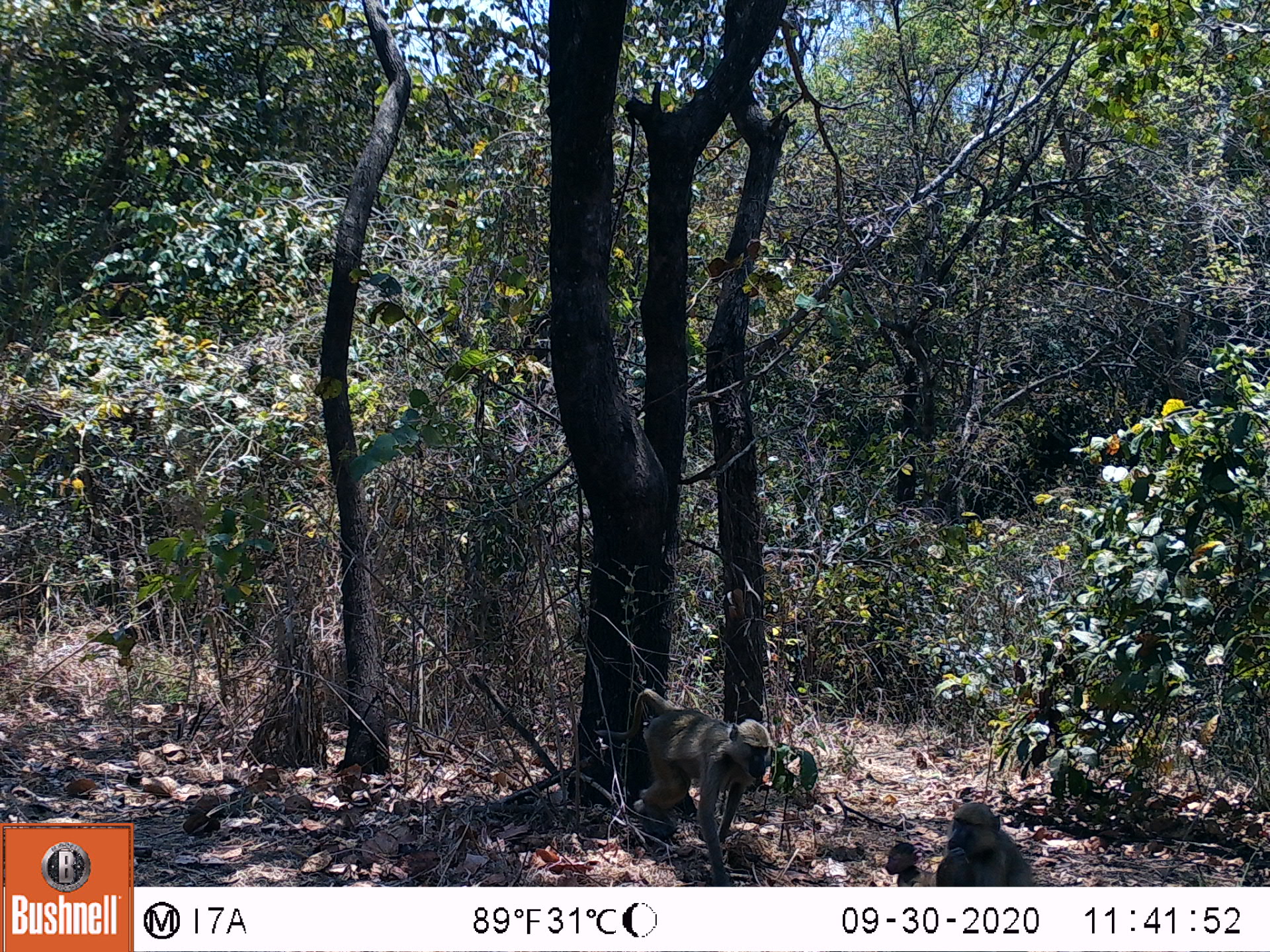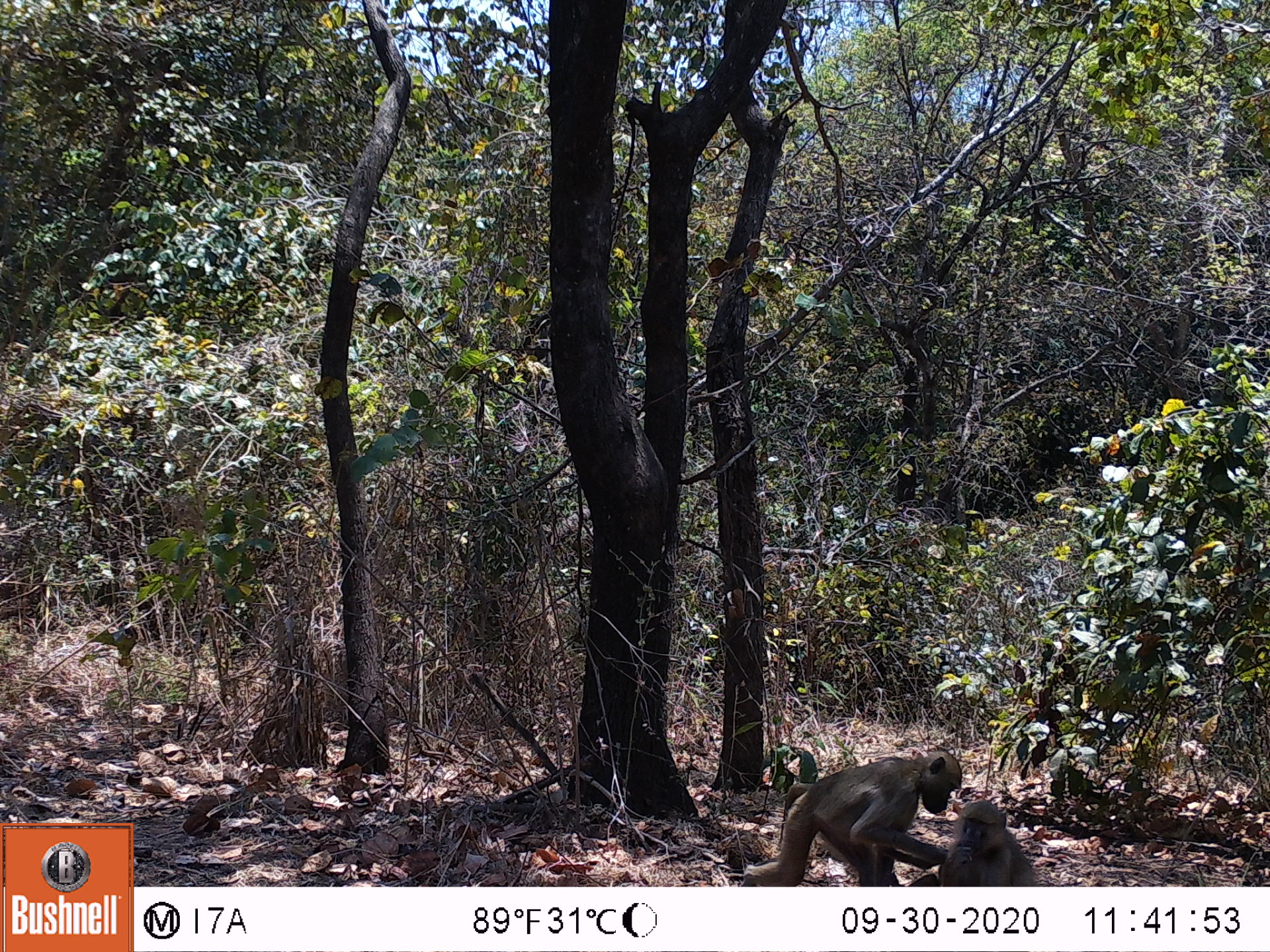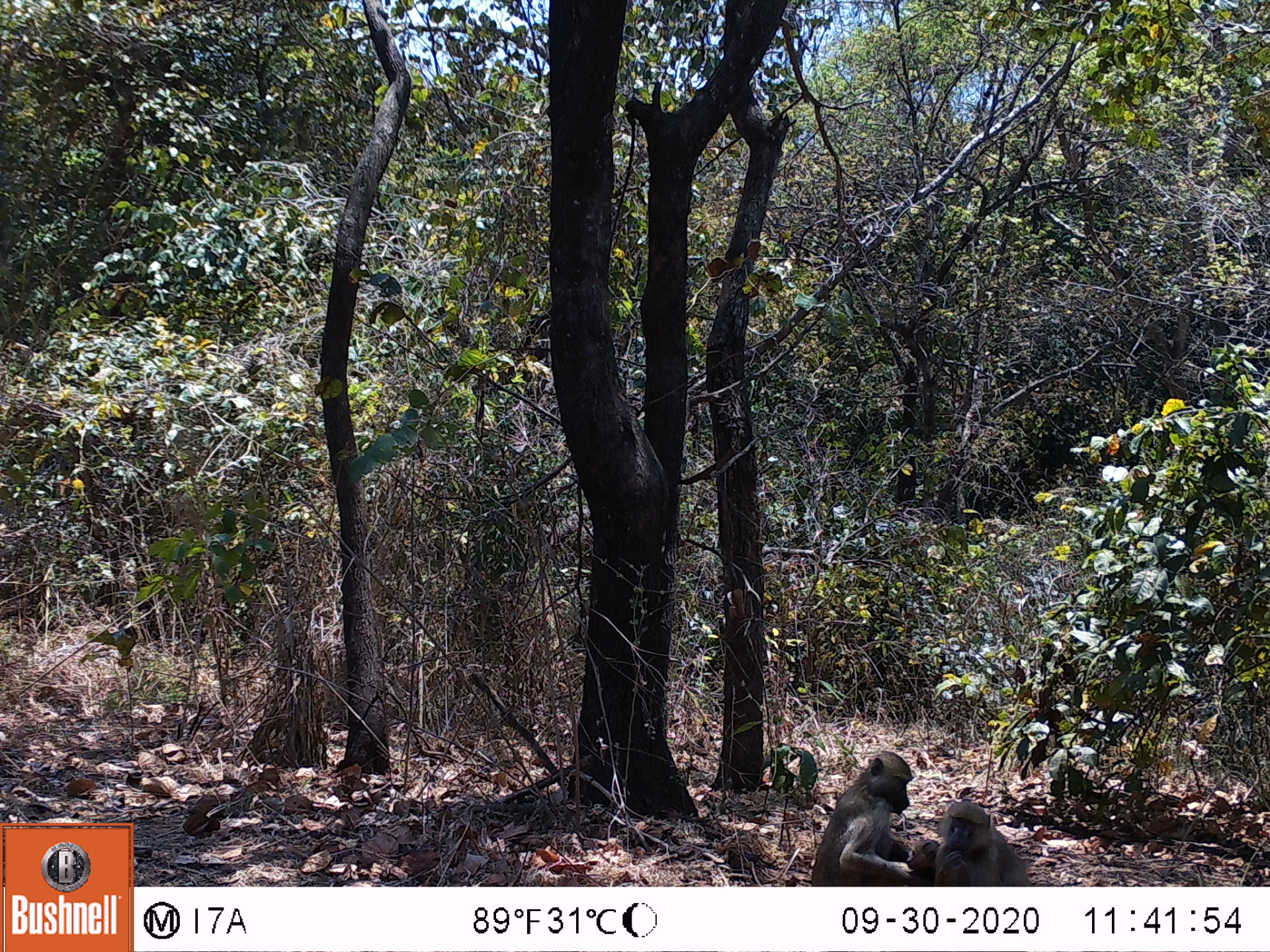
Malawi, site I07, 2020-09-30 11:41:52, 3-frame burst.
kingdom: Animalia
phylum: Chordata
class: Mammalia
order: Primates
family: Cercopithecidae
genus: Papio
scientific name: Papio cynocephalus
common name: yellow baboon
Yellow baboon (Papio cynocephalus), count 3.